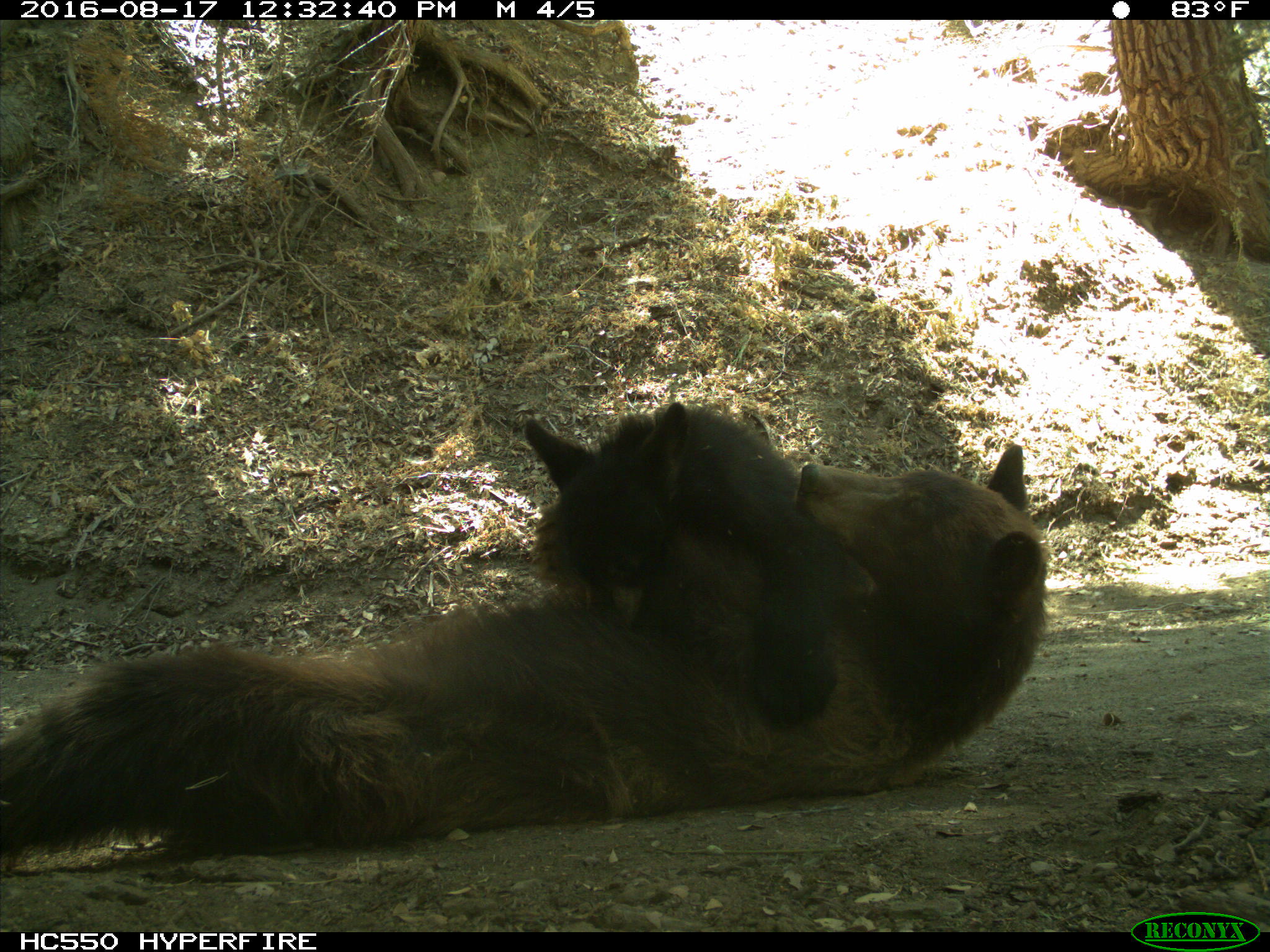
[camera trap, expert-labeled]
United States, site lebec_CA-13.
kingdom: Animalia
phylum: Chordata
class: Mammalia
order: Carnivora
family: Ursidae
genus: Ursus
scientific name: Ursus americanus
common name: american black bear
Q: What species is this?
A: Ursus americanus (american black bear).